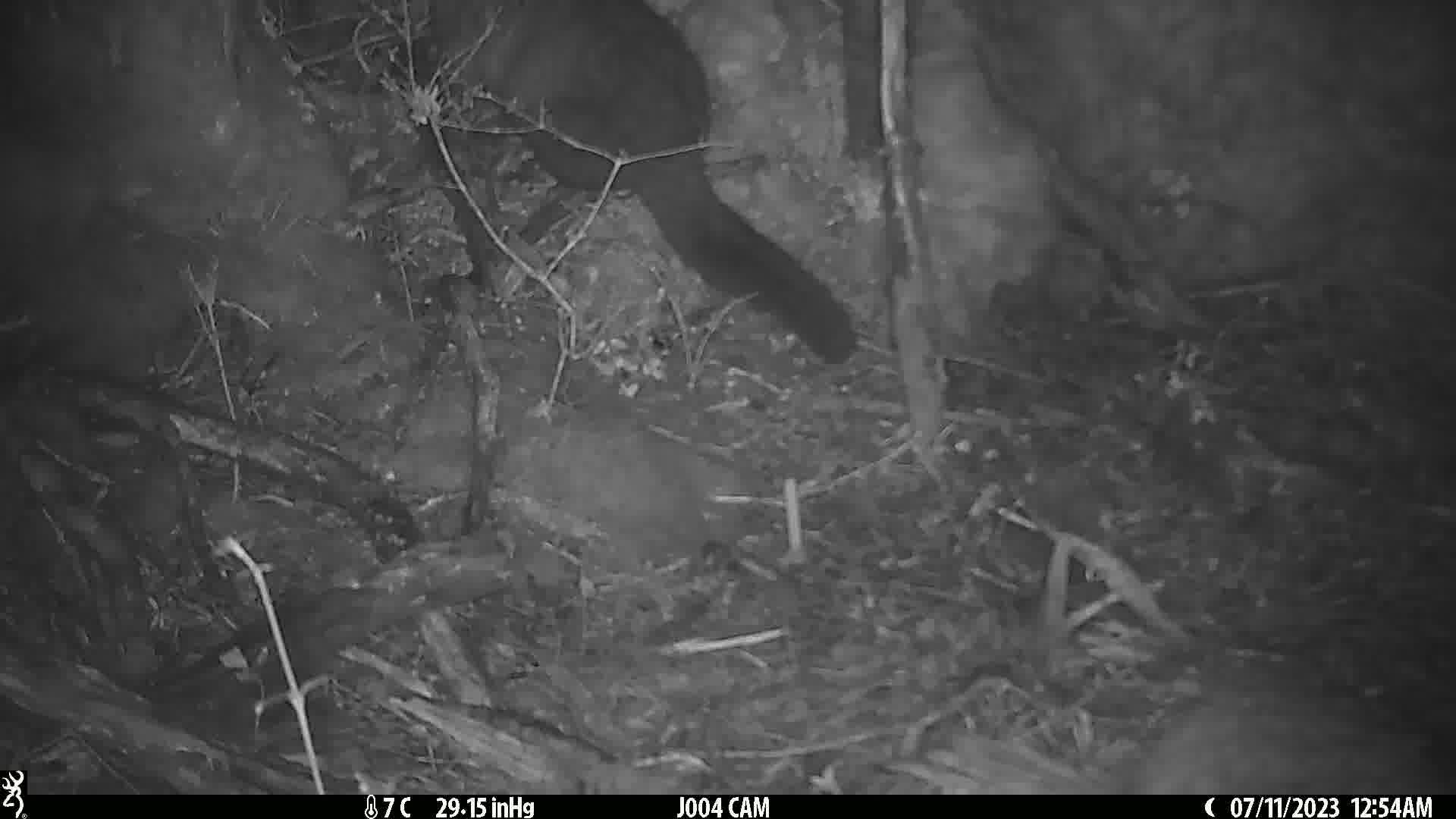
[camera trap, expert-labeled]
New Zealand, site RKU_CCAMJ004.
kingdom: Animalia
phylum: Chordata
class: Mammalia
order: Diprotodontia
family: Phalangeridae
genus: Trichosurus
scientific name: Trichosurus vulpecula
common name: common brushtail possum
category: possum